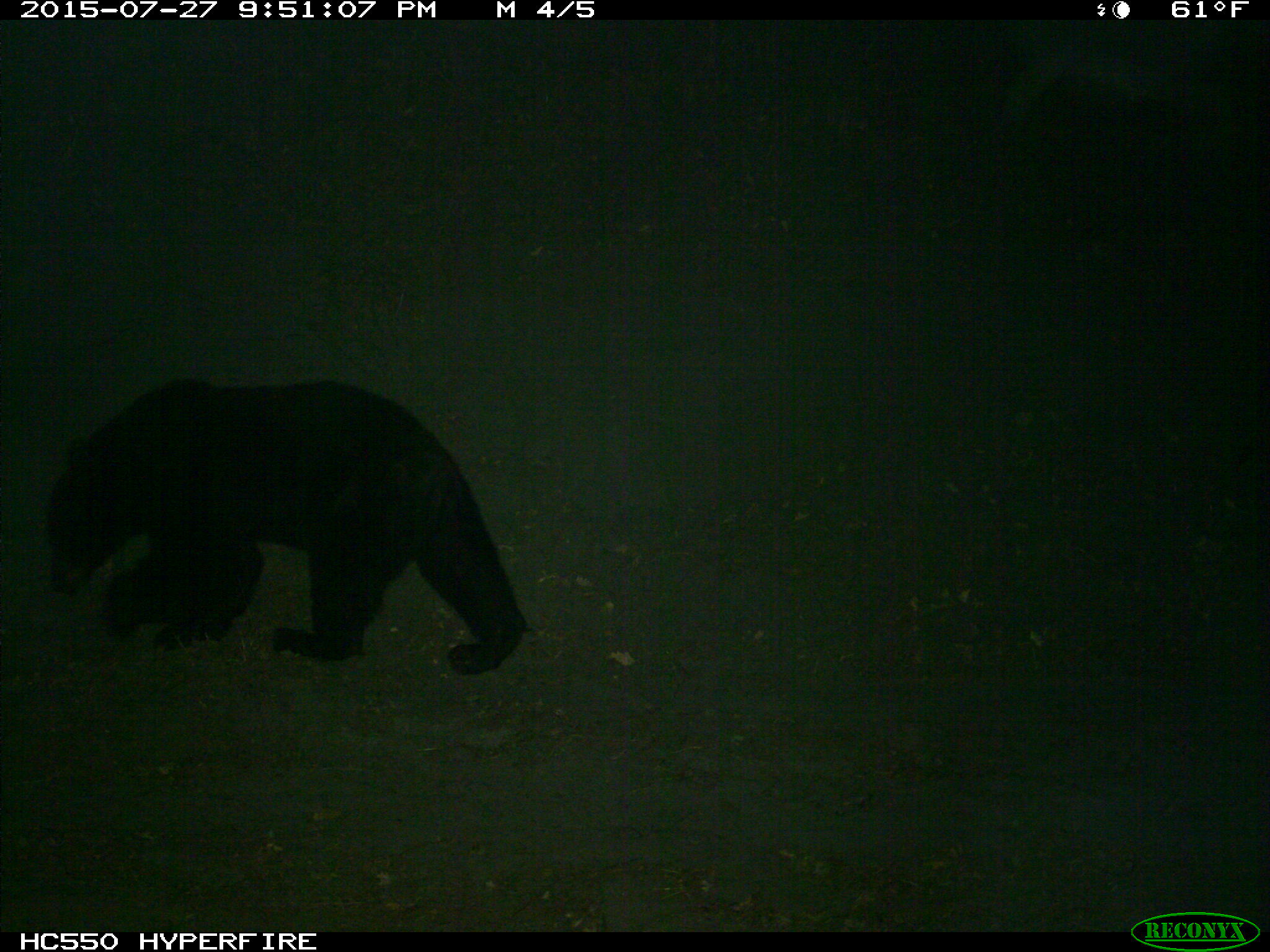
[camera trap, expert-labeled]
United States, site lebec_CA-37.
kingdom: Animalia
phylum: Chordata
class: Mammalia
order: Carnivora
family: Ursidae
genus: Ursus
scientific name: Ursus americanus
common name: american black bear